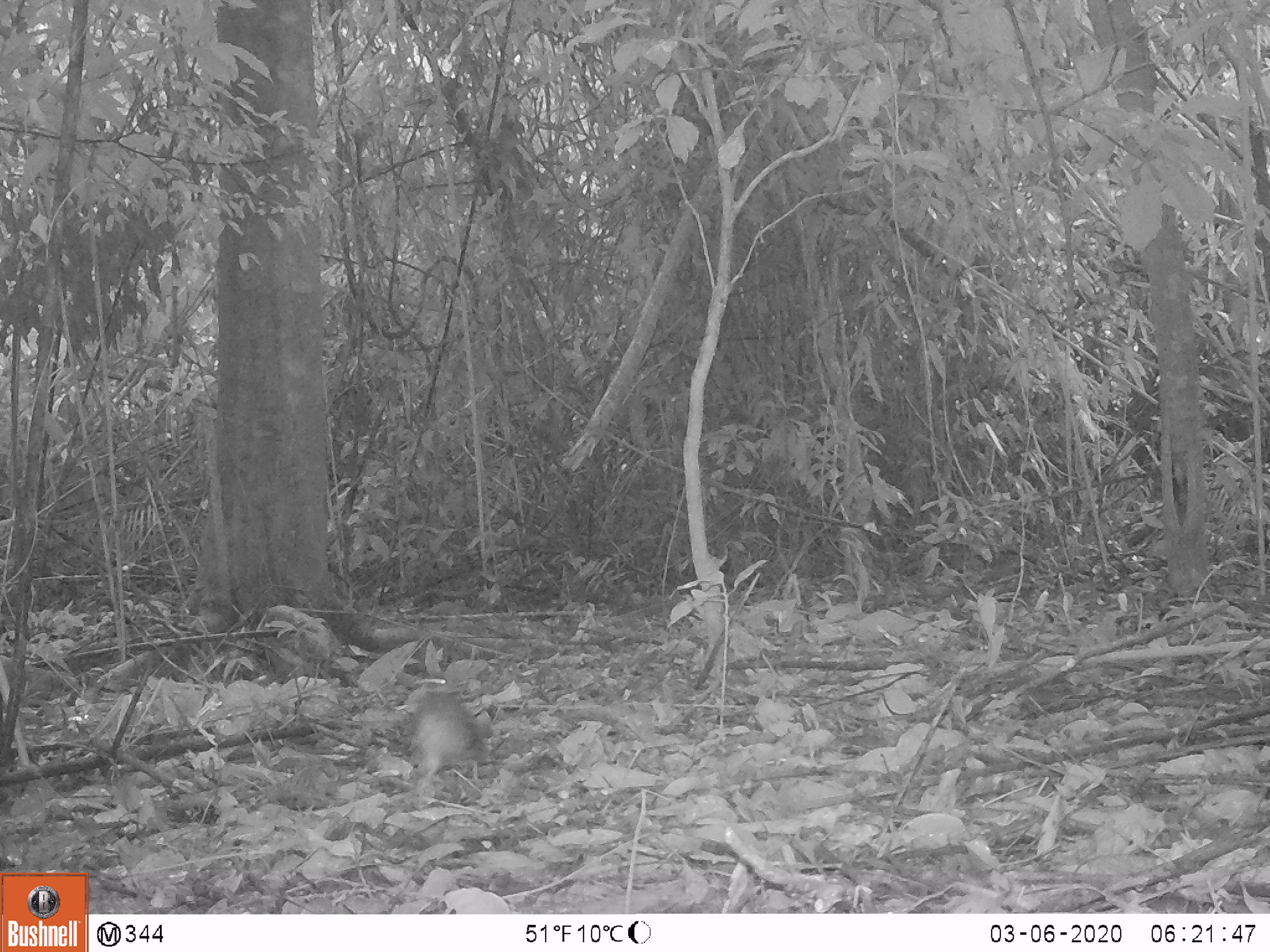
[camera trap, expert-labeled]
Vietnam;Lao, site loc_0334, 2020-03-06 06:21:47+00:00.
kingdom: Animalia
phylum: Chordata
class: Aves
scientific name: Aves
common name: bird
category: unidentified bird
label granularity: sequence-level